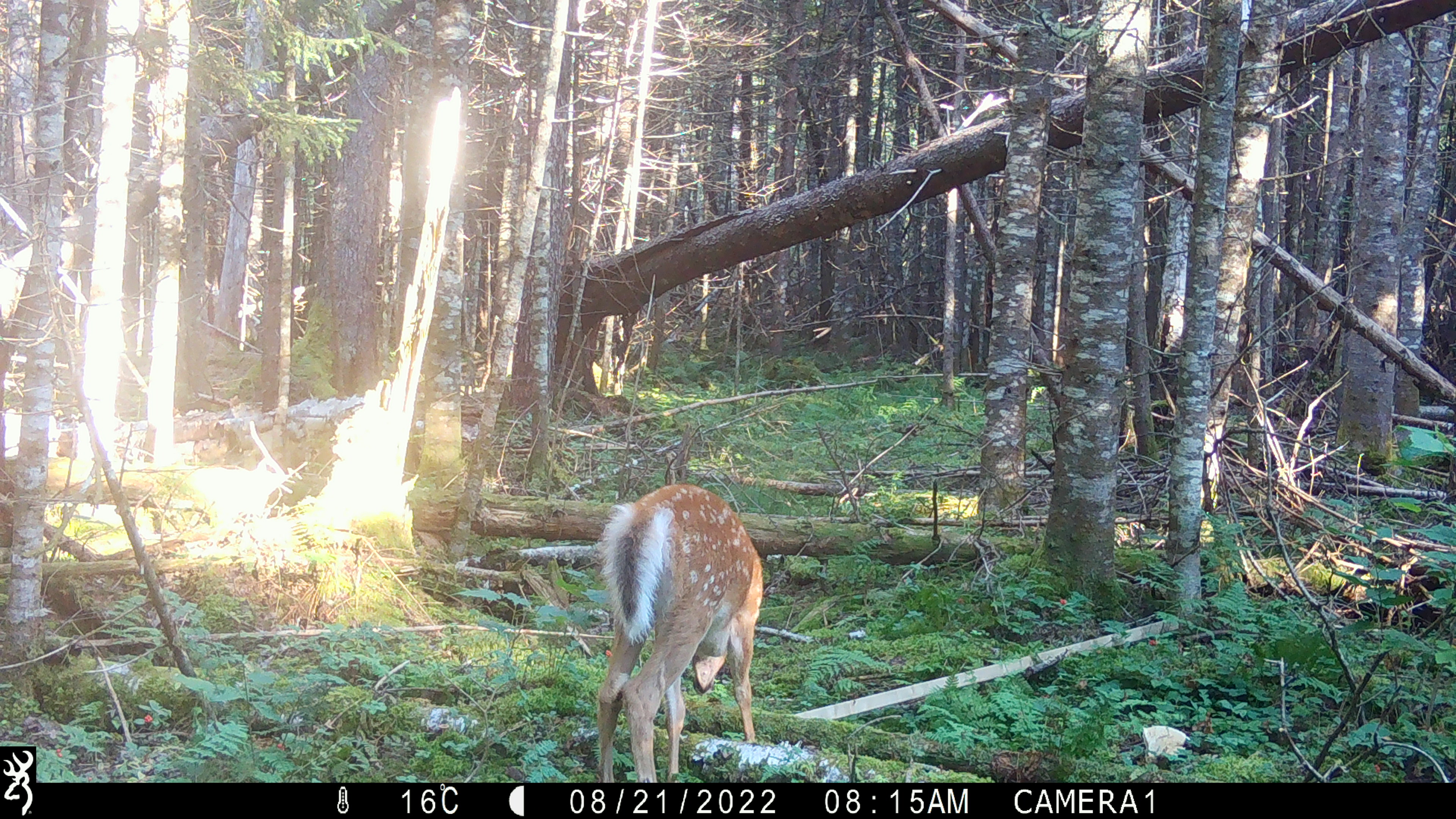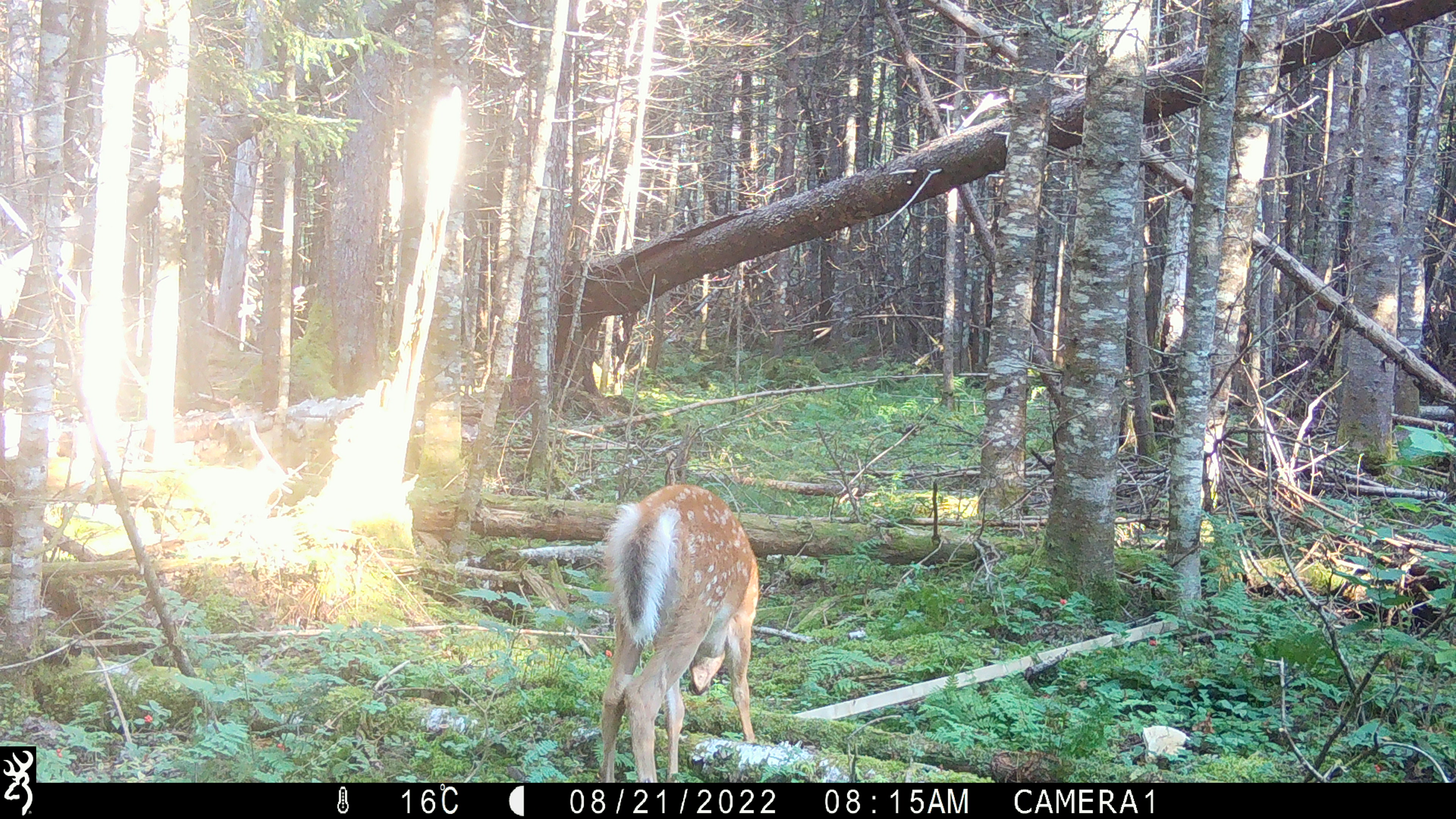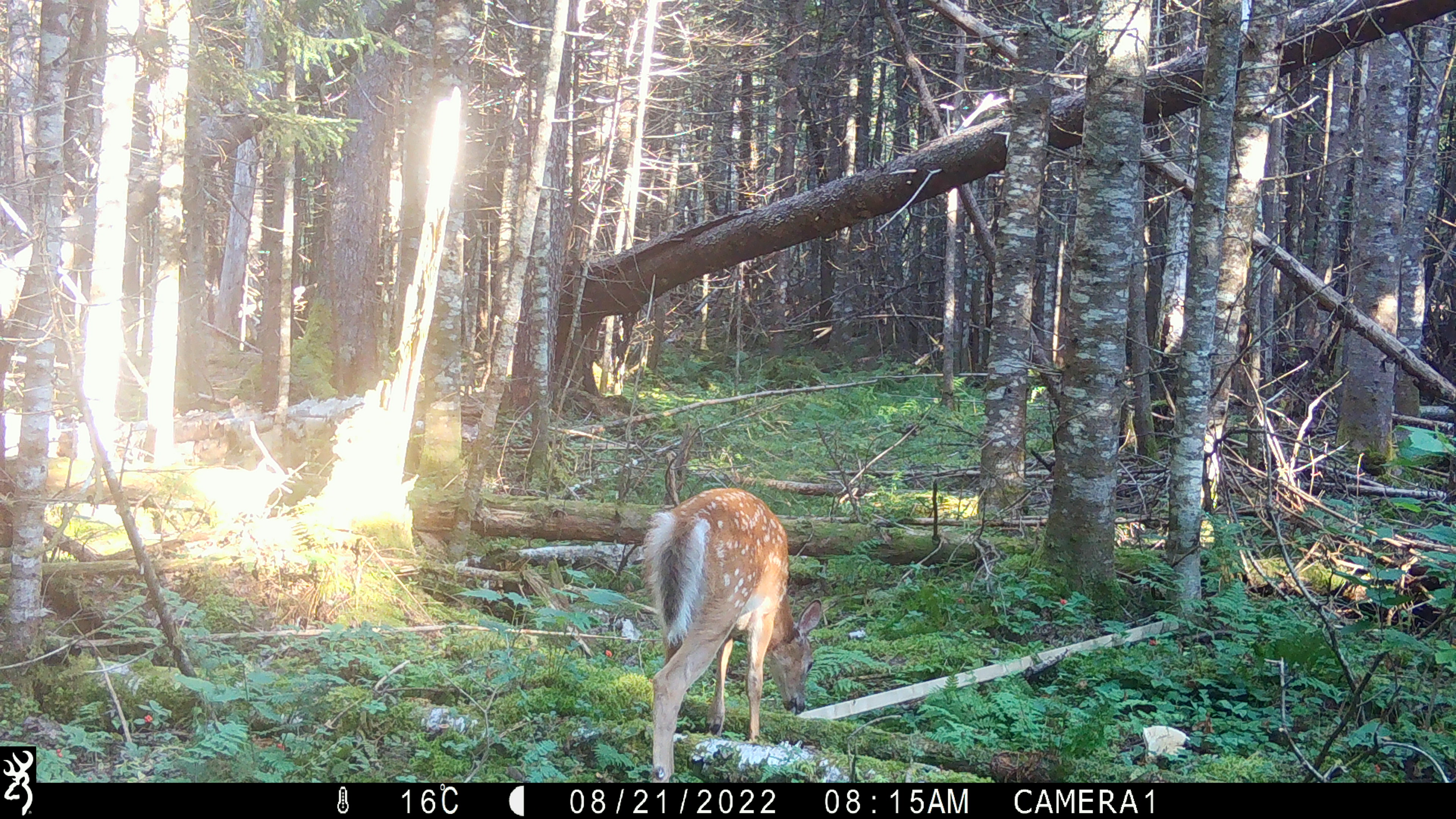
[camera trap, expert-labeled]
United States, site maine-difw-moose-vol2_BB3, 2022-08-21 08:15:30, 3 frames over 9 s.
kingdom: Animalia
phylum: Chordata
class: Mammalia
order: Artiodactyla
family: Cervidae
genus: Odocoileus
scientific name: Odocoileus virginianus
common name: white-tailed deer